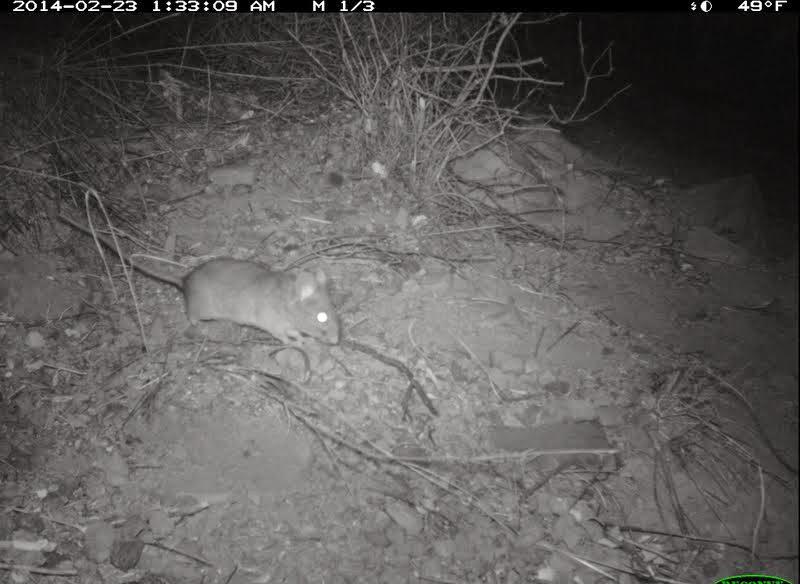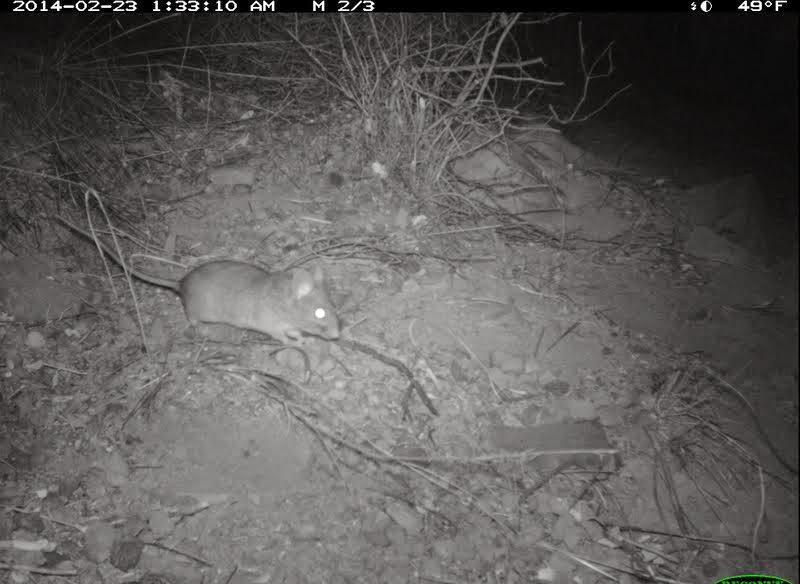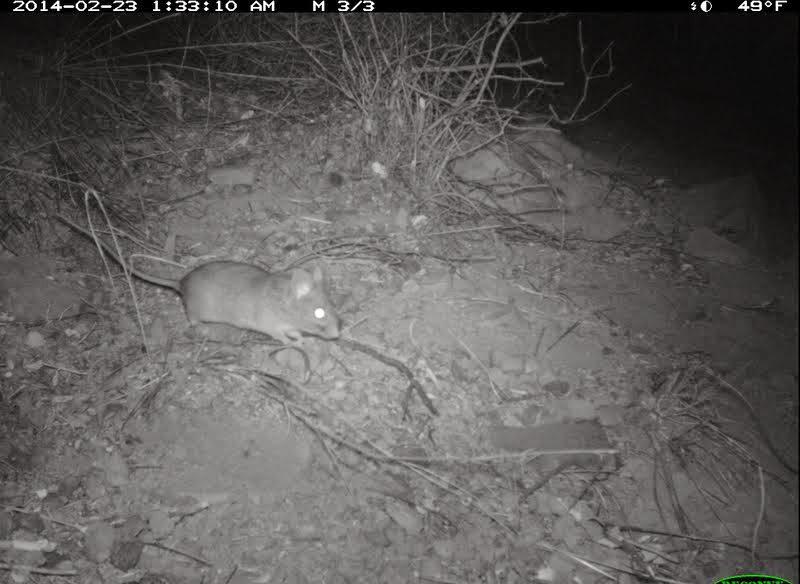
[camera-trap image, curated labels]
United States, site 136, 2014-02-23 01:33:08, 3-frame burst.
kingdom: Animalia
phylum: Chordata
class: Mammalia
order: Rodentia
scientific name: Rodentia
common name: rodent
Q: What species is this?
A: Rodent (Rodentia).